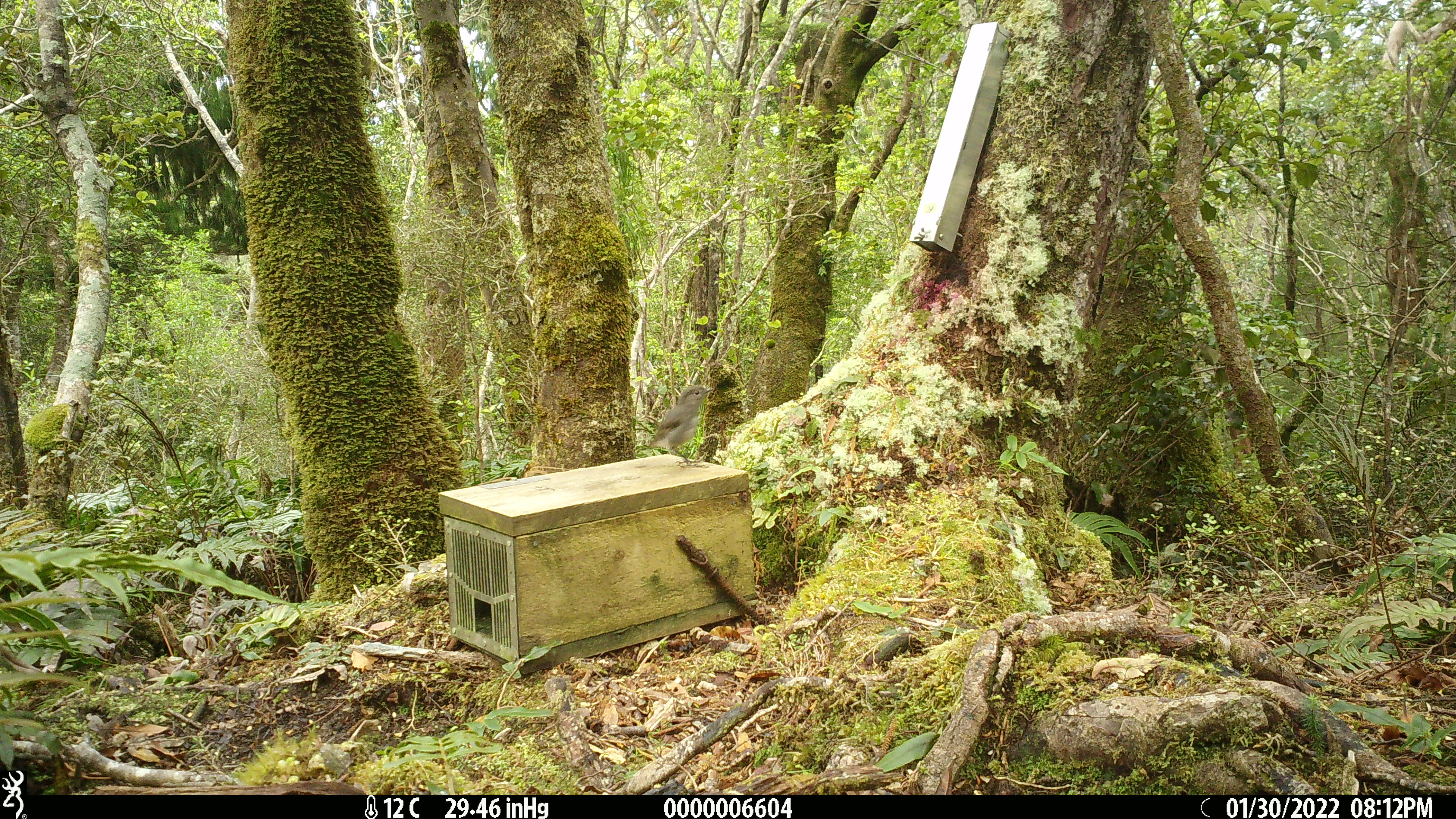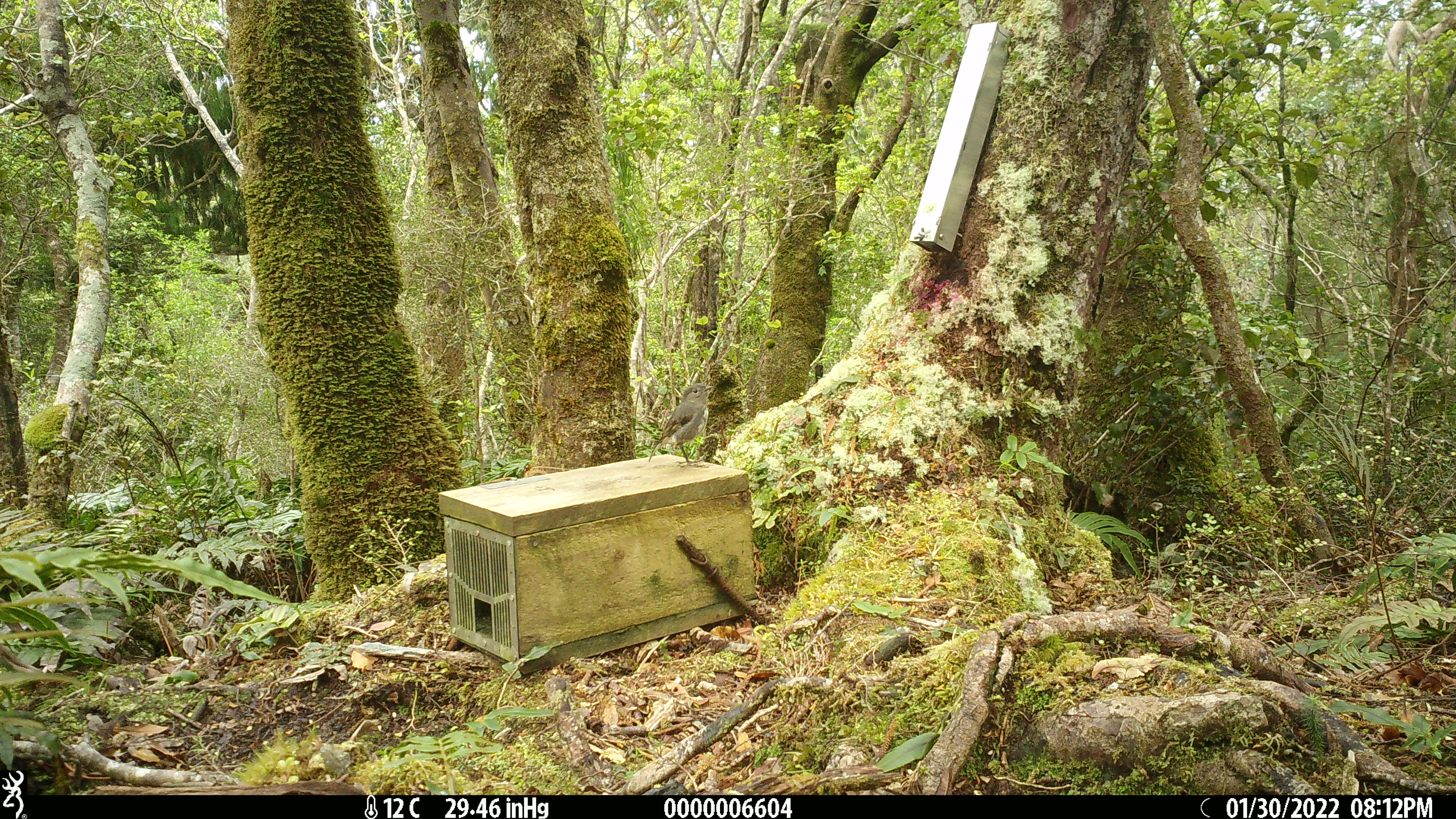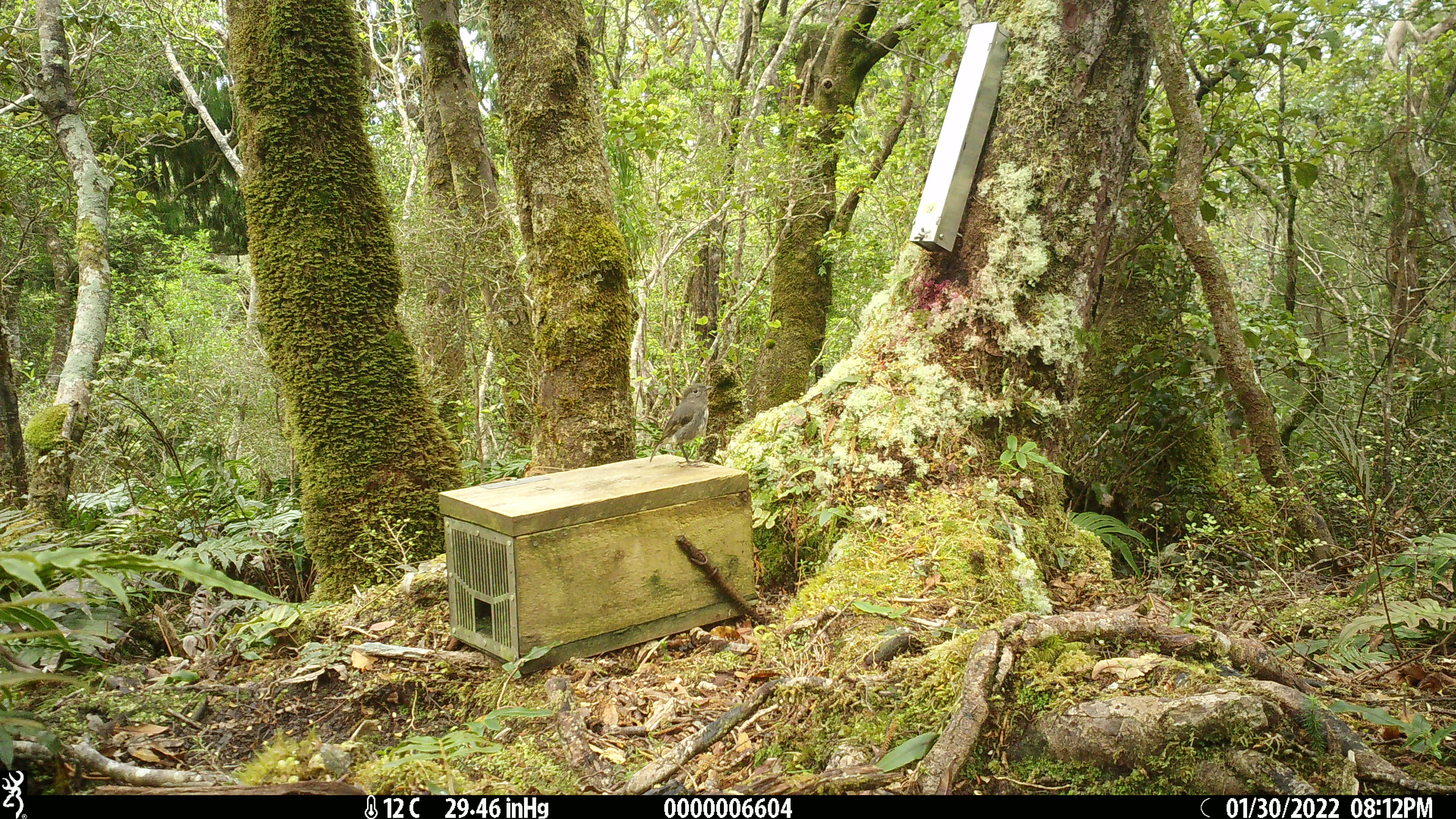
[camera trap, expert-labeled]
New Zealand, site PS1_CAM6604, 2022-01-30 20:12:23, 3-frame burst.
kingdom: Animalia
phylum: Chordata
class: Aves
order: Passeriformes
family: Petroicidae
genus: Petroica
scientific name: Petroica australis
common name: new zealand robin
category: robin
Robin (new zealand robin) (Petroica australis).